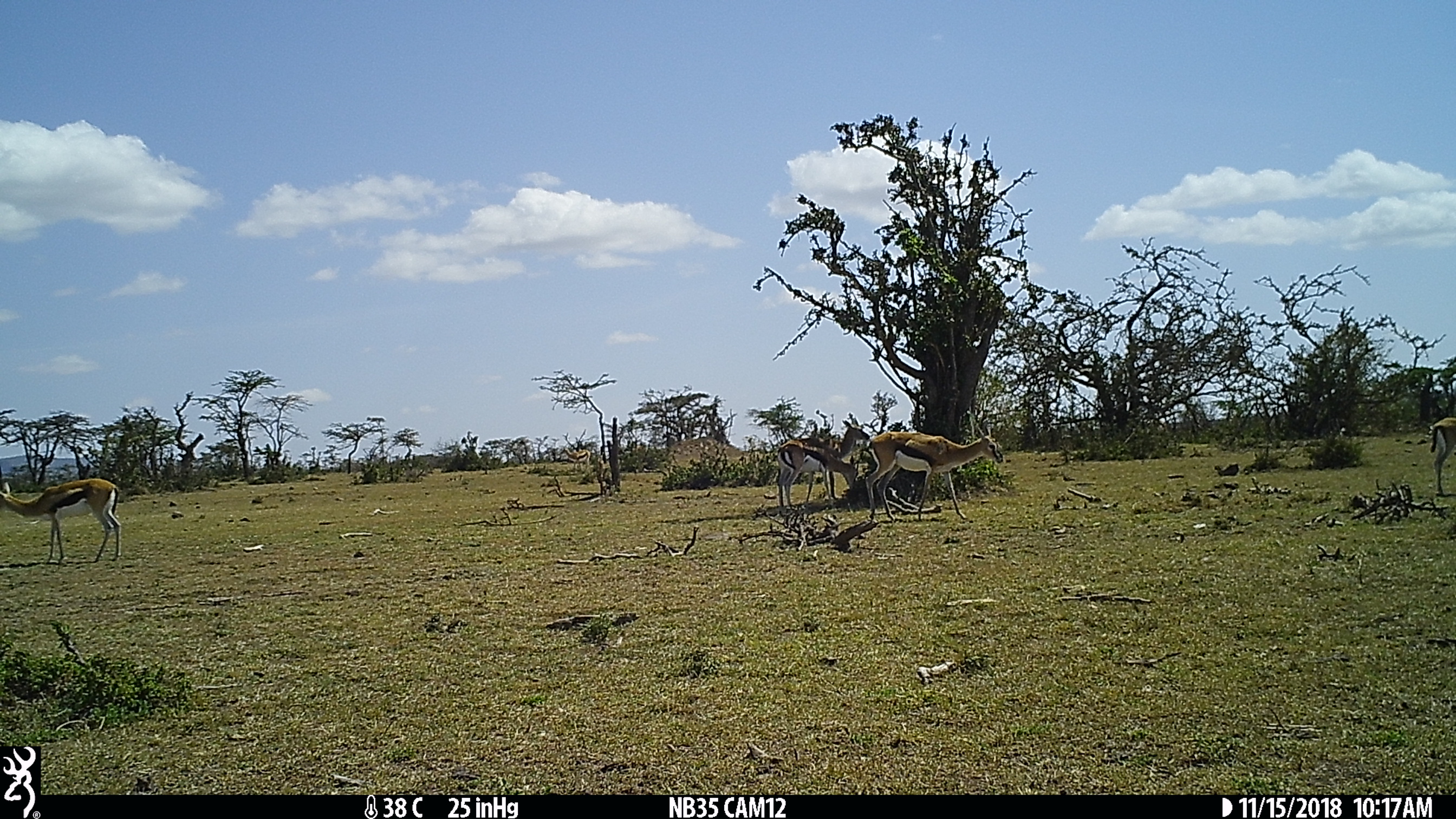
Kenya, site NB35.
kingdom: Animalia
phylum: Chordata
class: Mammalia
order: Artiodactyla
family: Bovidae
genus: Eudorcas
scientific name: Eudorcas thomsonii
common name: thomon's gazelle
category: gazelle thomsons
Gazelle thomsons (thomon's gazelle) (Eudorcas thomsonii).